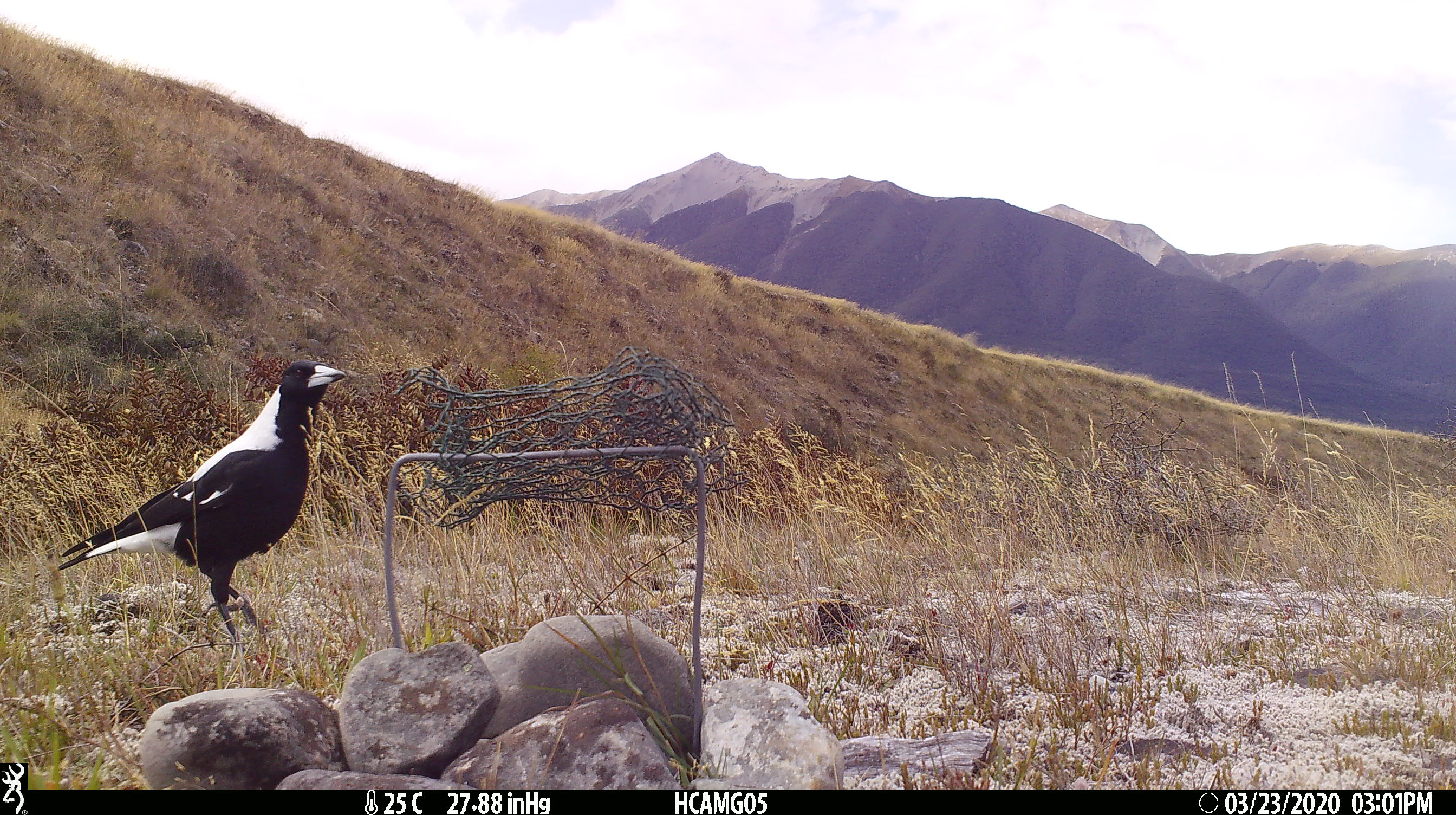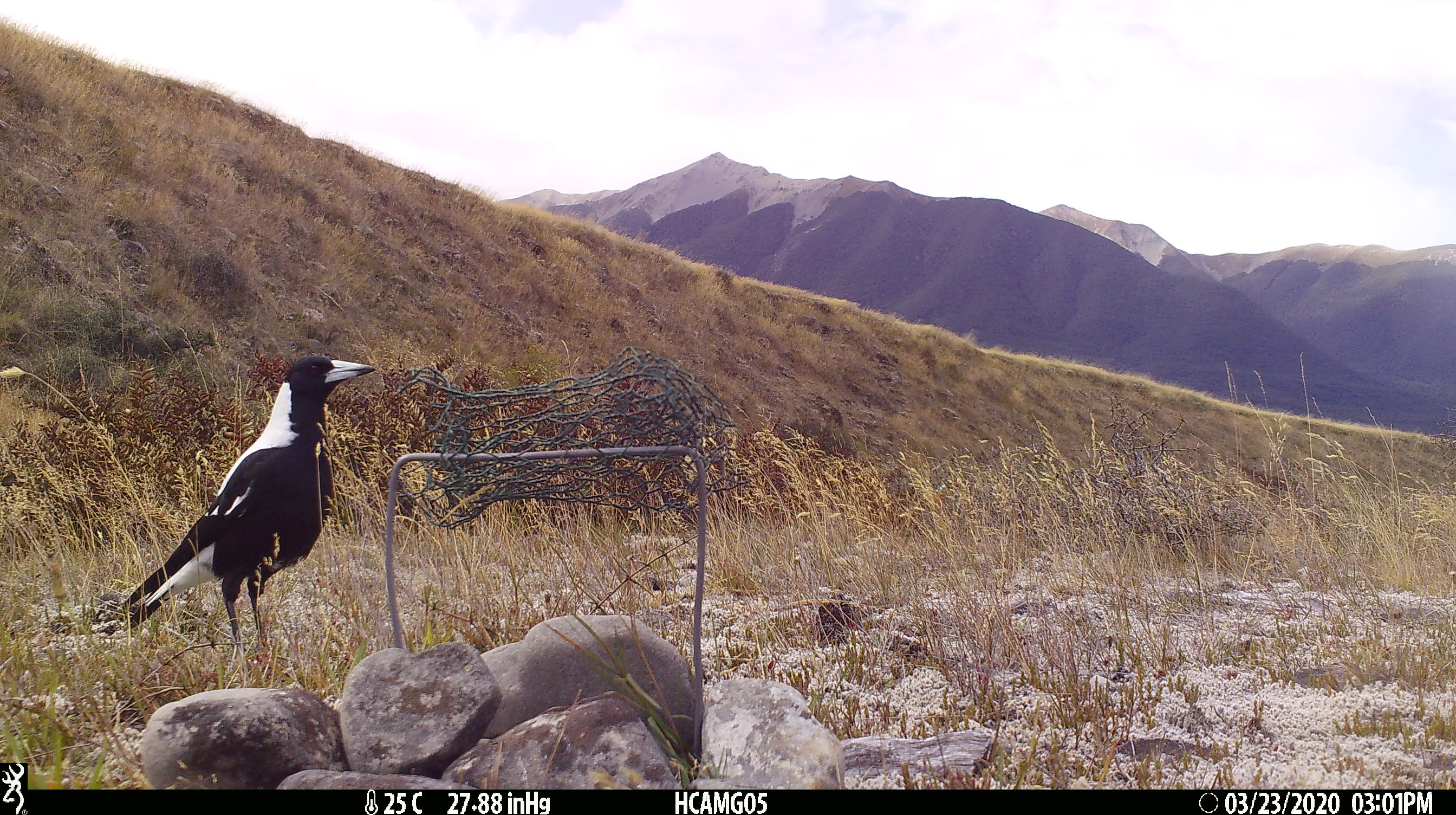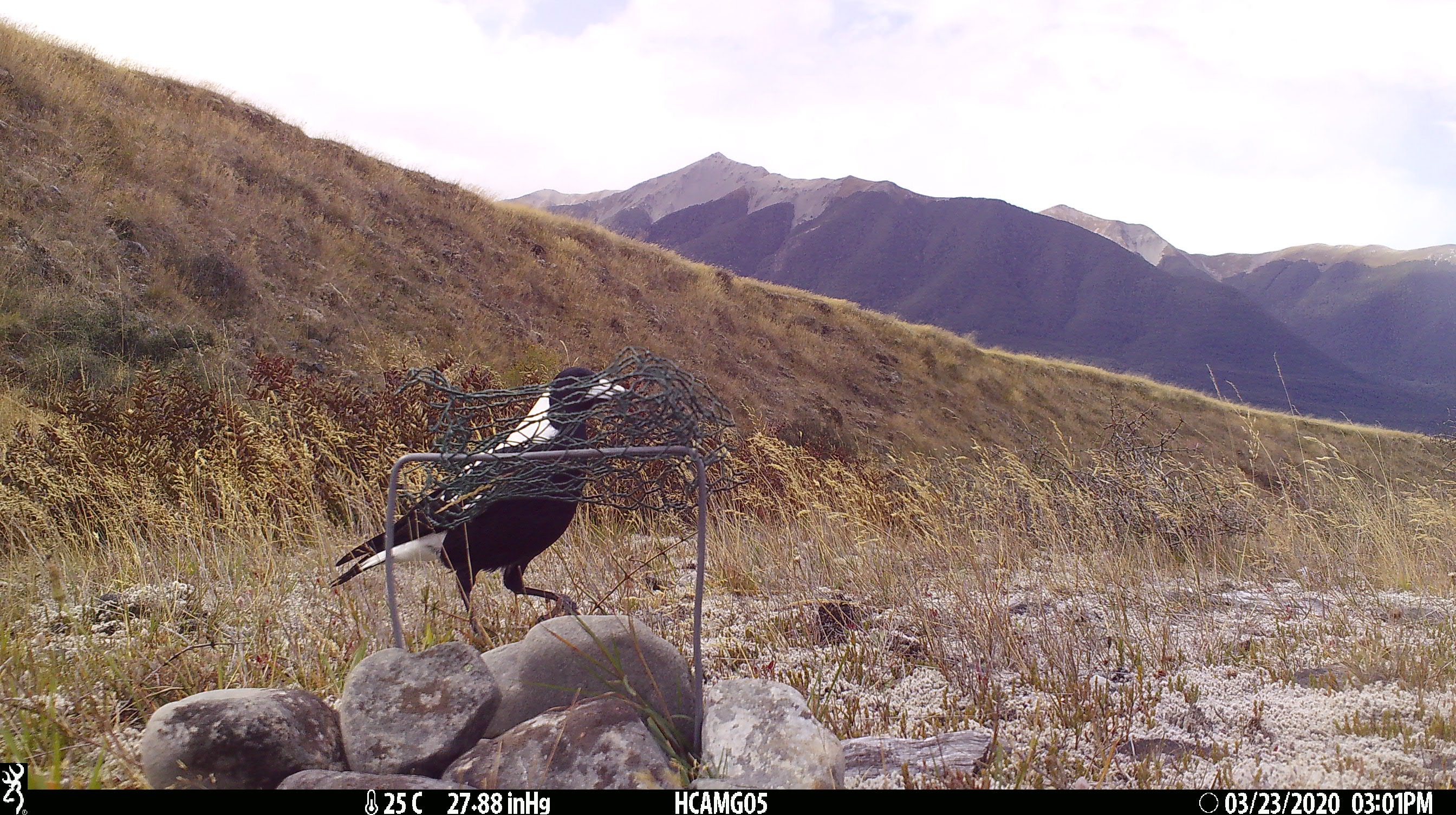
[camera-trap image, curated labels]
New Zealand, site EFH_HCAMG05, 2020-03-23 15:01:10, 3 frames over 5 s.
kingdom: Animalia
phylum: Chordata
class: Aves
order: Passeriformes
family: Artamidae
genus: Gymnorhina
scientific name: Gymnorhina tibicen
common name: australian magpie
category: magpie